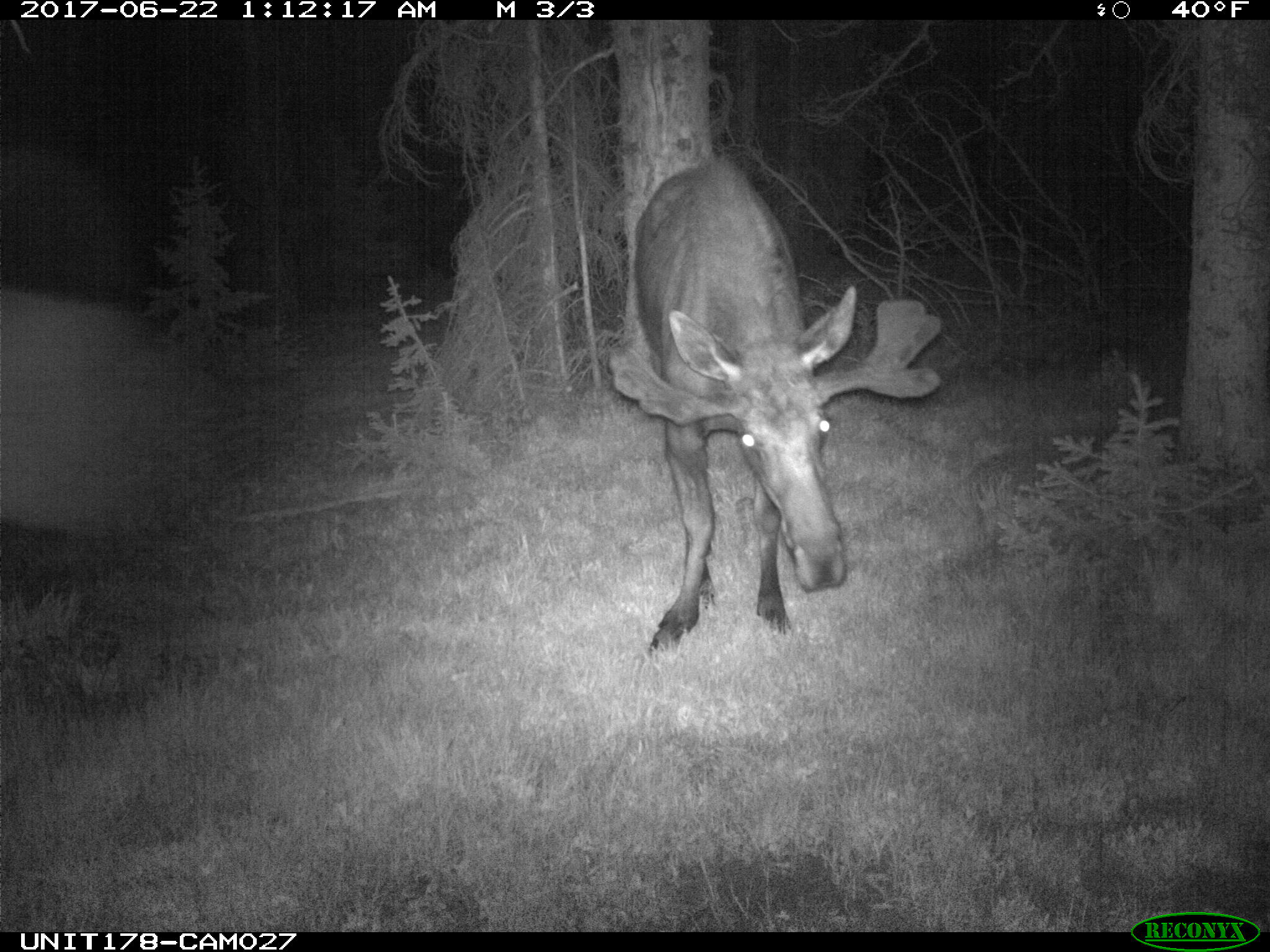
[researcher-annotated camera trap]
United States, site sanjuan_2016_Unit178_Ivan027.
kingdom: Animalia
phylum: Chordata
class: Mammalia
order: Artiodactyla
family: Cervidae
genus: Alces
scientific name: Alces alces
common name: moose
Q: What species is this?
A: Alces alces (moose).